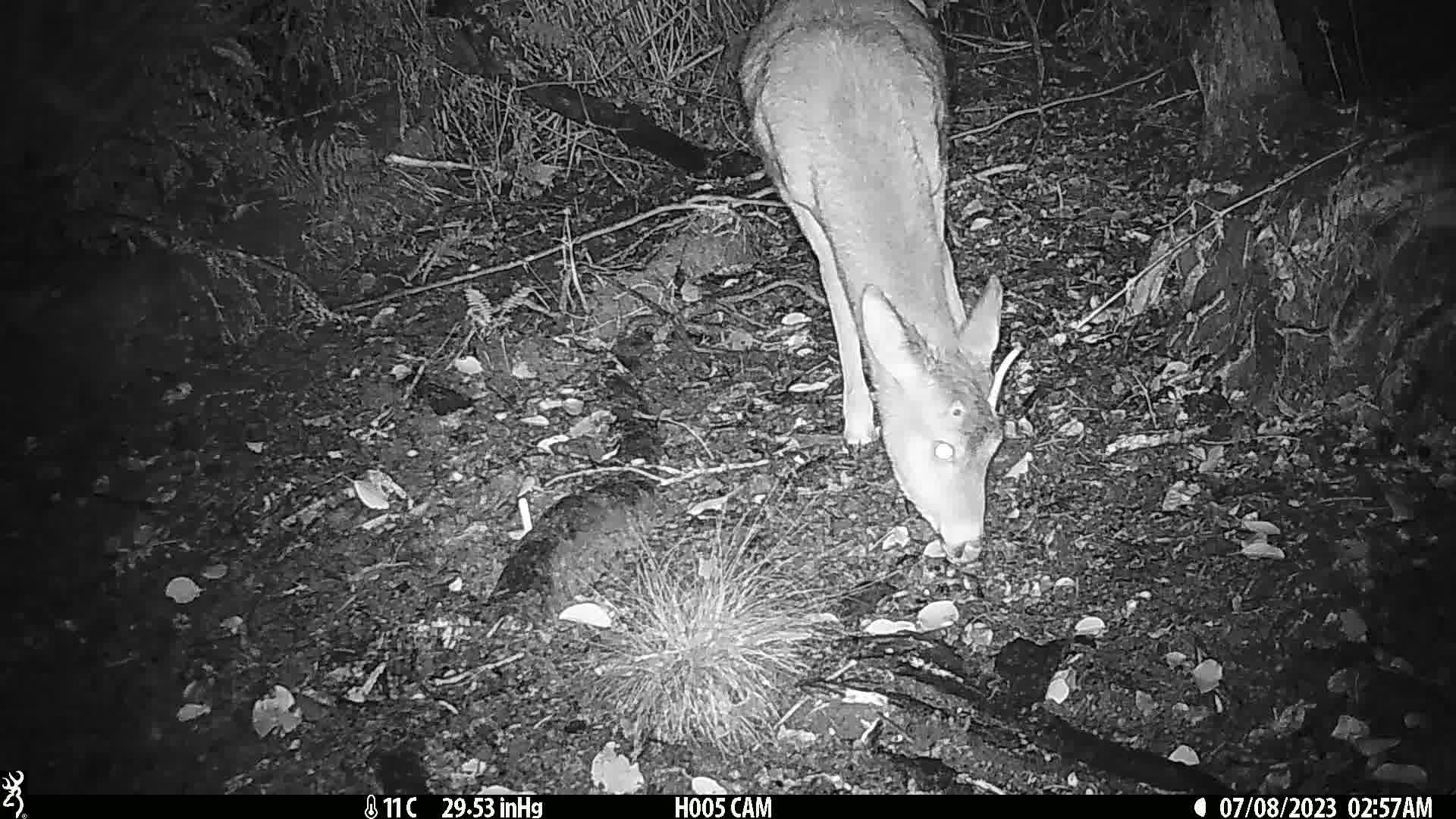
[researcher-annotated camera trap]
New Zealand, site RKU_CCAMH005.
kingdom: Animalia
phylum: Chordata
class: Mammalia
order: Artiodactyla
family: Cervidae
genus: Odocoileus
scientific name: Odocoileus virginianus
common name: white-tailed deer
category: white tailed deer